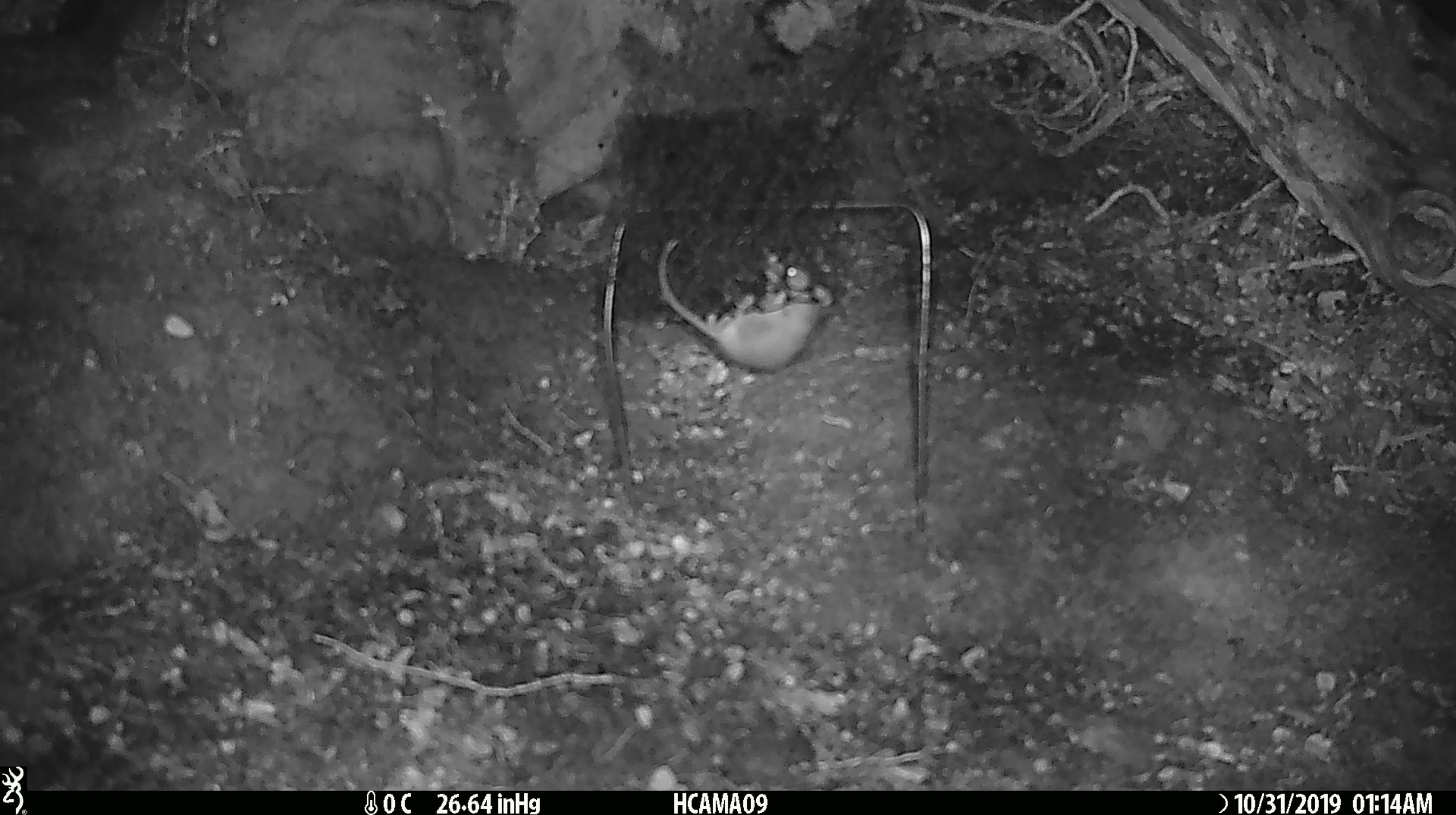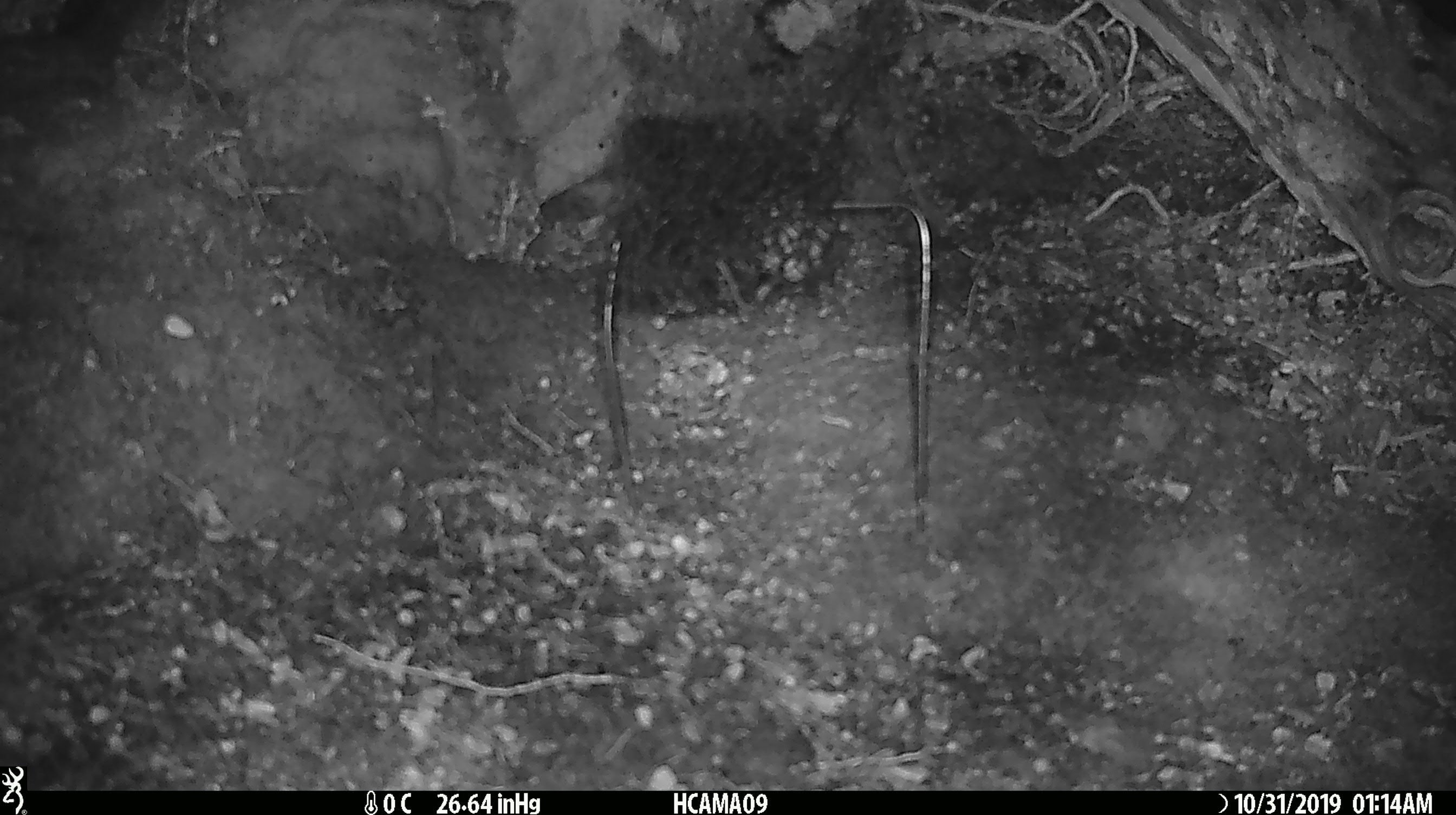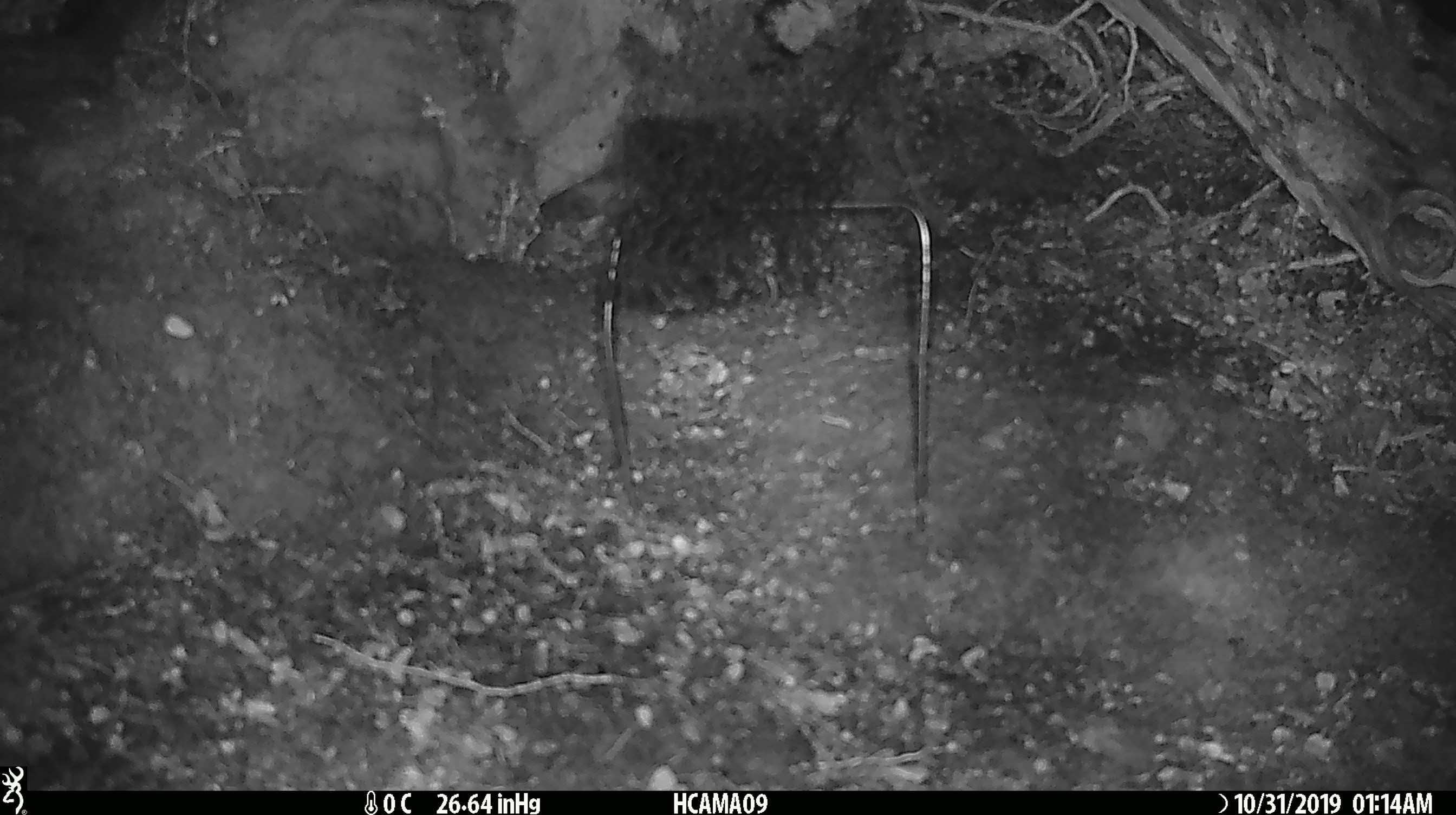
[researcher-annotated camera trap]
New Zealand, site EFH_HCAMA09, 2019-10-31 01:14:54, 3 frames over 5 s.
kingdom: Animalia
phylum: Chordata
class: Mammalia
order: Rodentia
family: Muridae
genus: Mus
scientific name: Mus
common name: mouse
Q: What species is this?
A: Mouse (Mus).